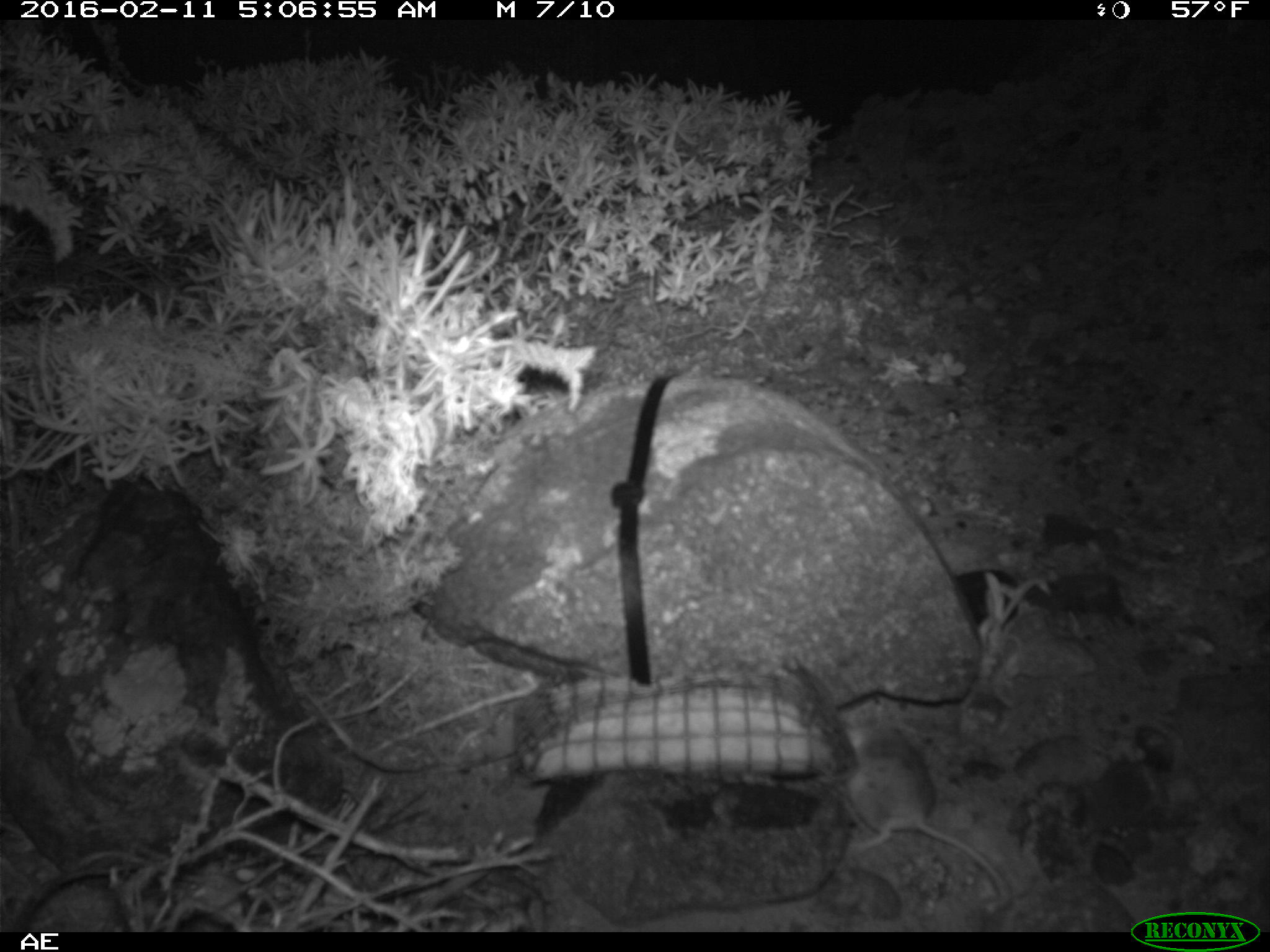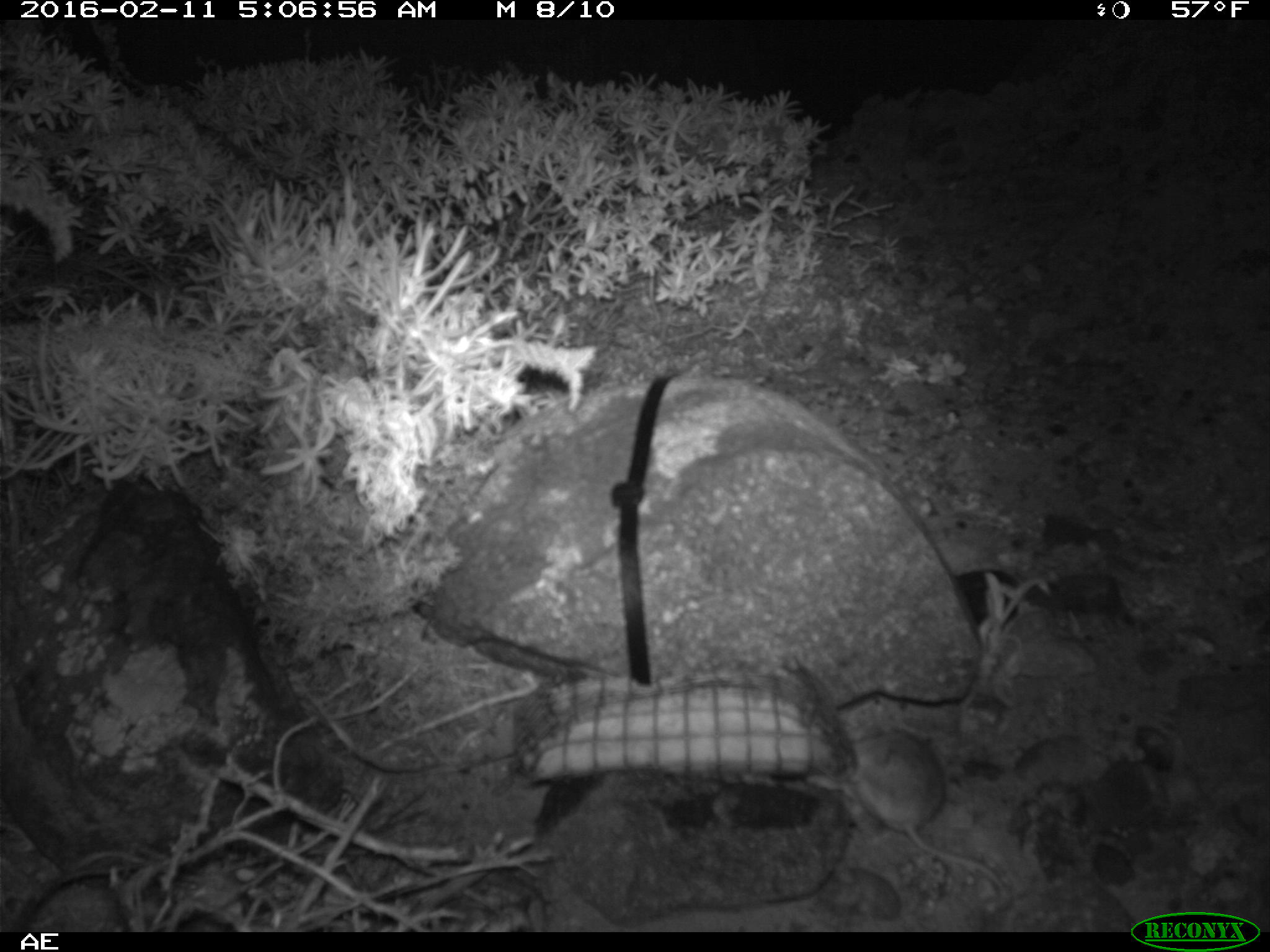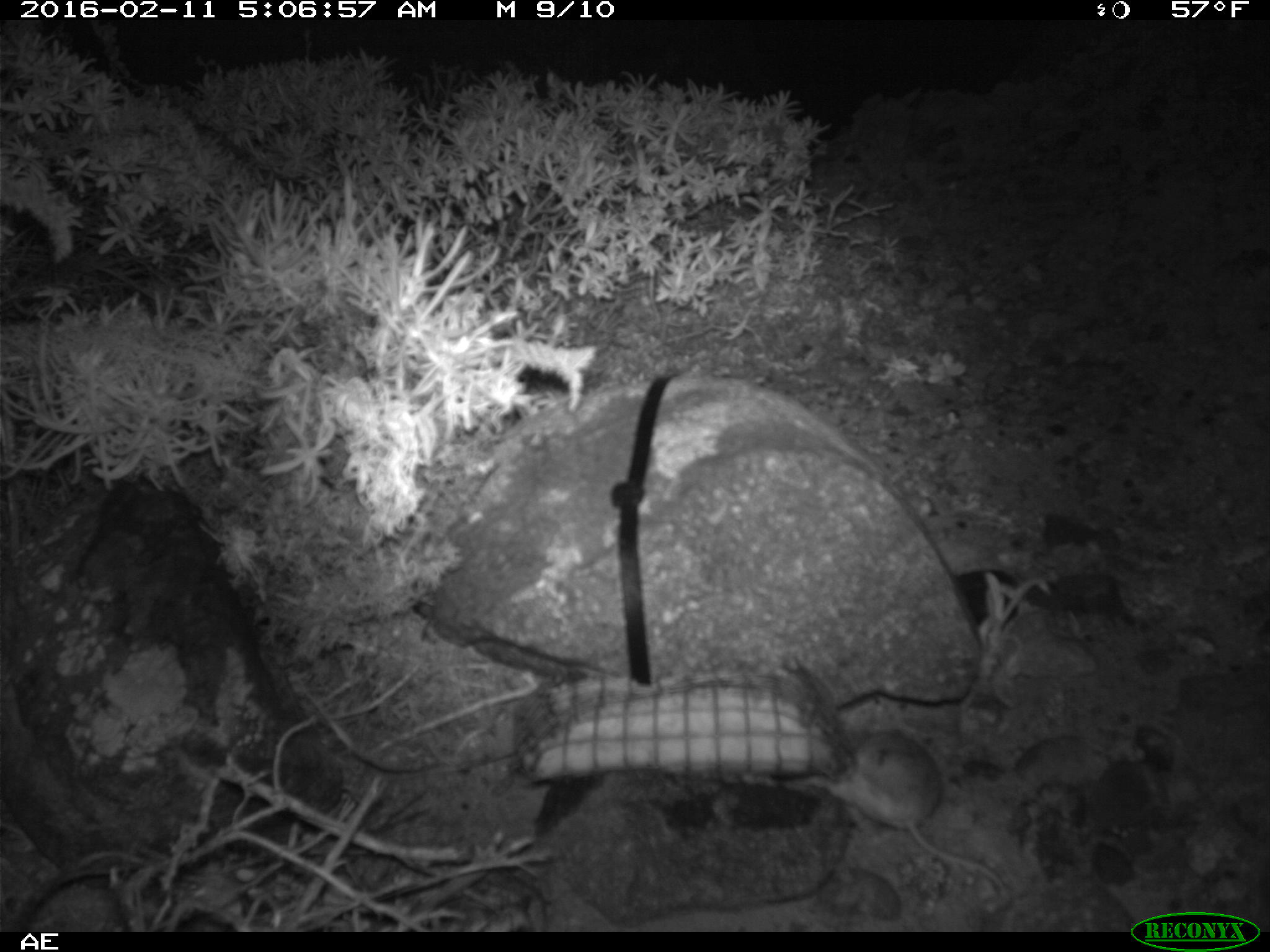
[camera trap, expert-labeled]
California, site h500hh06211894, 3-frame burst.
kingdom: Animalia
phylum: Chordata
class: Mammalia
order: Rodentia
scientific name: Rodentia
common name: rodent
Rodent (Rodentia).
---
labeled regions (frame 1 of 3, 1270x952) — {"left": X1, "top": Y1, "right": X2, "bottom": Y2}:
rodent: {"left": 828, "top": 697, "right": 1014, "bottom": 907}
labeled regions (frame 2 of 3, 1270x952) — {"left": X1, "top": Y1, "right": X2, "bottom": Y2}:
rodent: {"left": 843, "top": 720, "right": 1011, "bottom": 895}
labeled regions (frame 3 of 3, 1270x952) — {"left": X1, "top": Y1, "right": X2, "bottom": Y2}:
rodent: {"left": 824, "top": 727, "right": 1006, "bottom": 885}